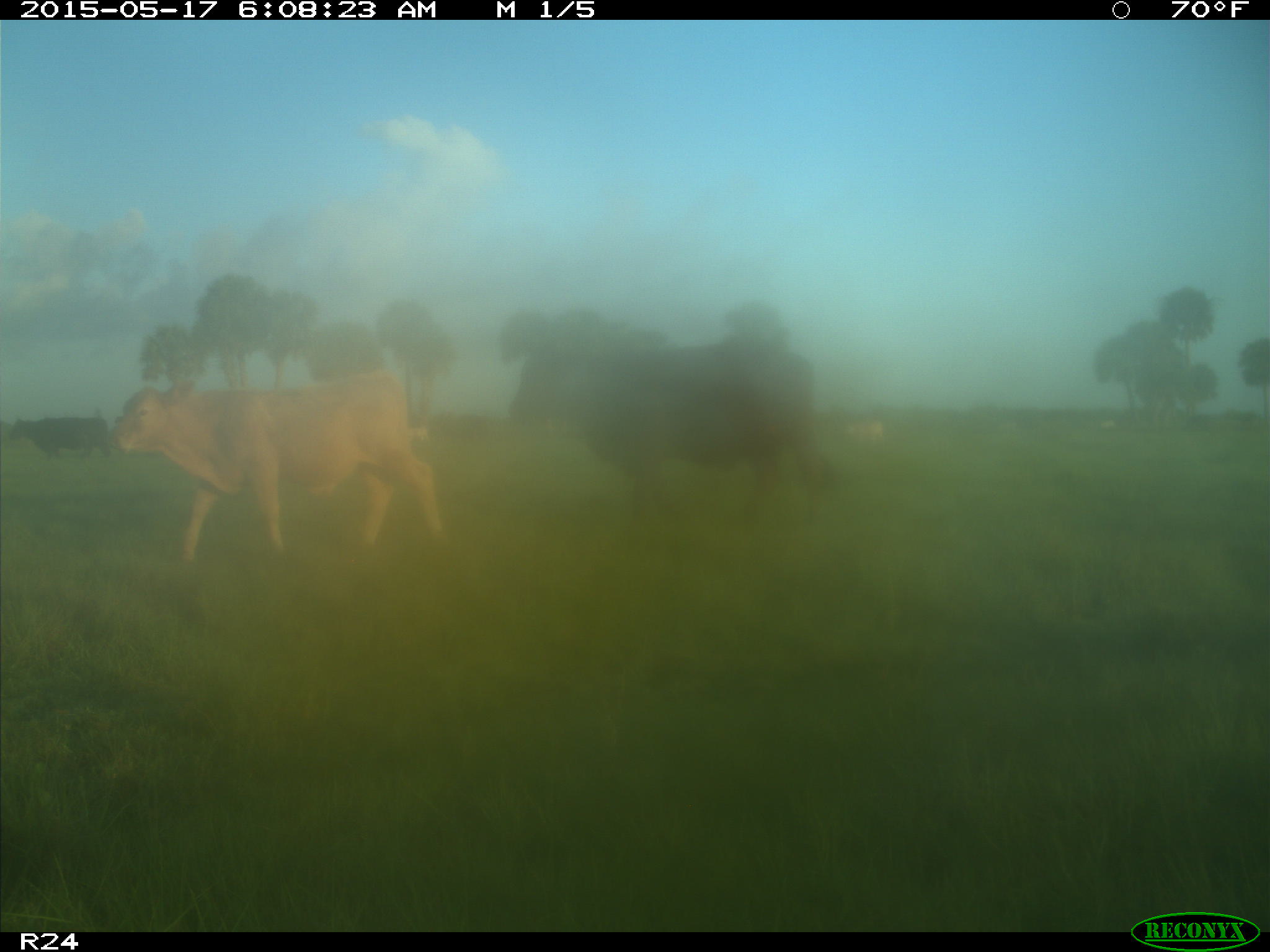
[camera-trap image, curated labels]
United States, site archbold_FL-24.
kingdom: Animalia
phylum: Chordata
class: Mammalia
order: Artiodactyla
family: Bovidae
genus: Bos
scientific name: Bos taurus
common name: domestic cow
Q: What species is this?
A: Bos taurus (domestic cow).